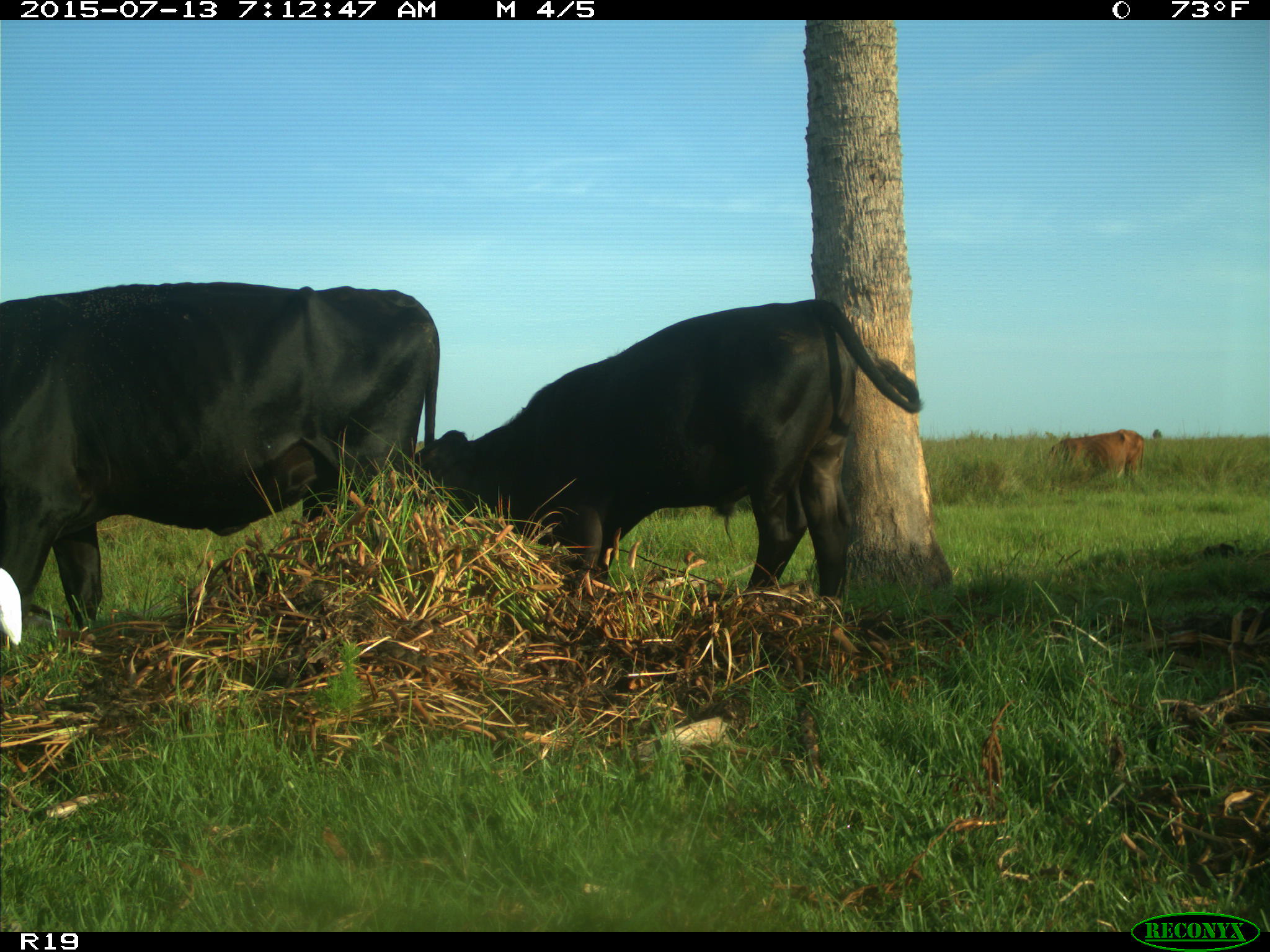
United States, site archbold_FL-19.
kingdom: Animalia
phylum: Chordata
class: Mammalia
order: Artiodactyla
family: Bovidae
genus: Bos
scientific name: Bos taurus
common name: domestic cow